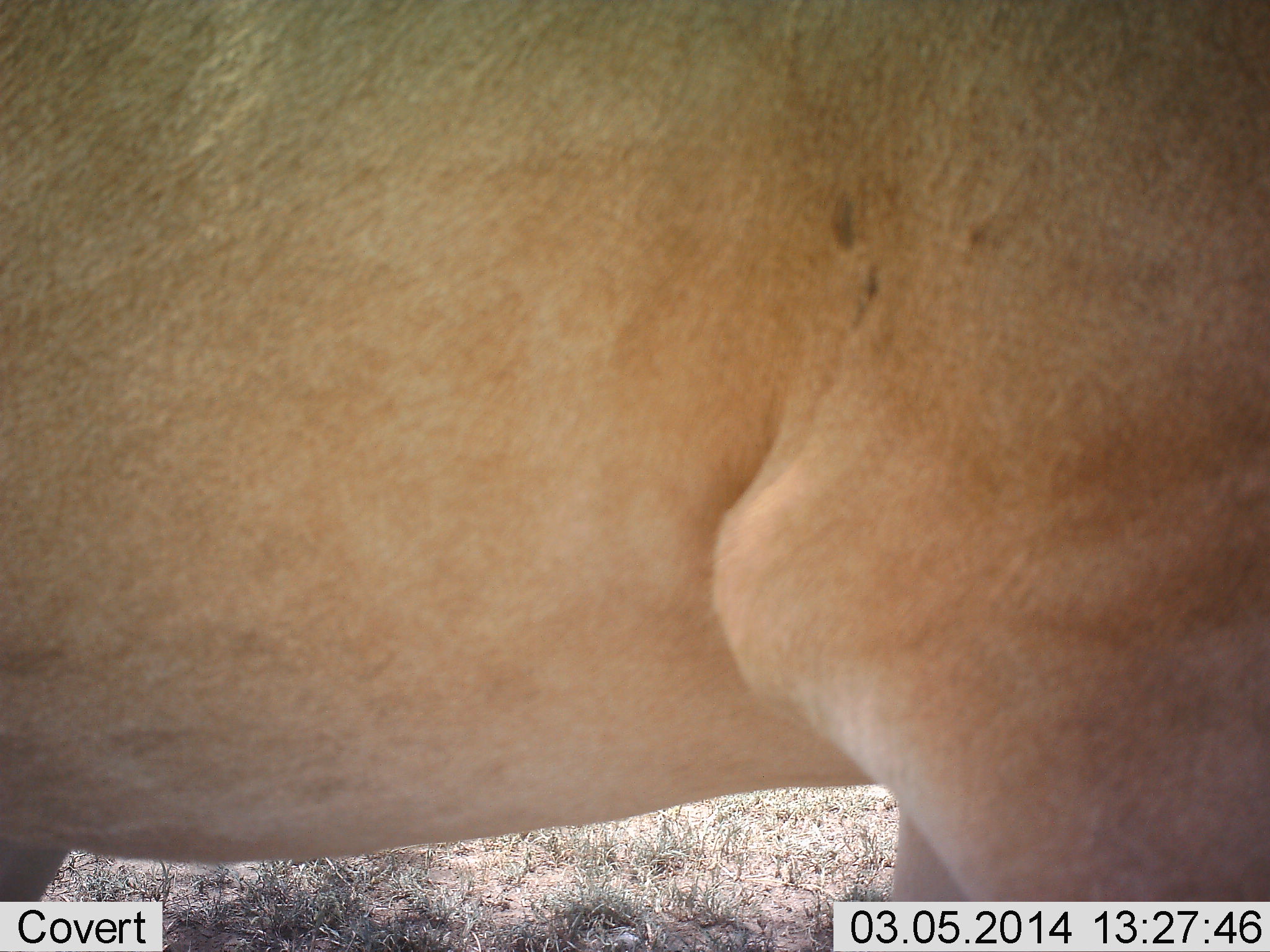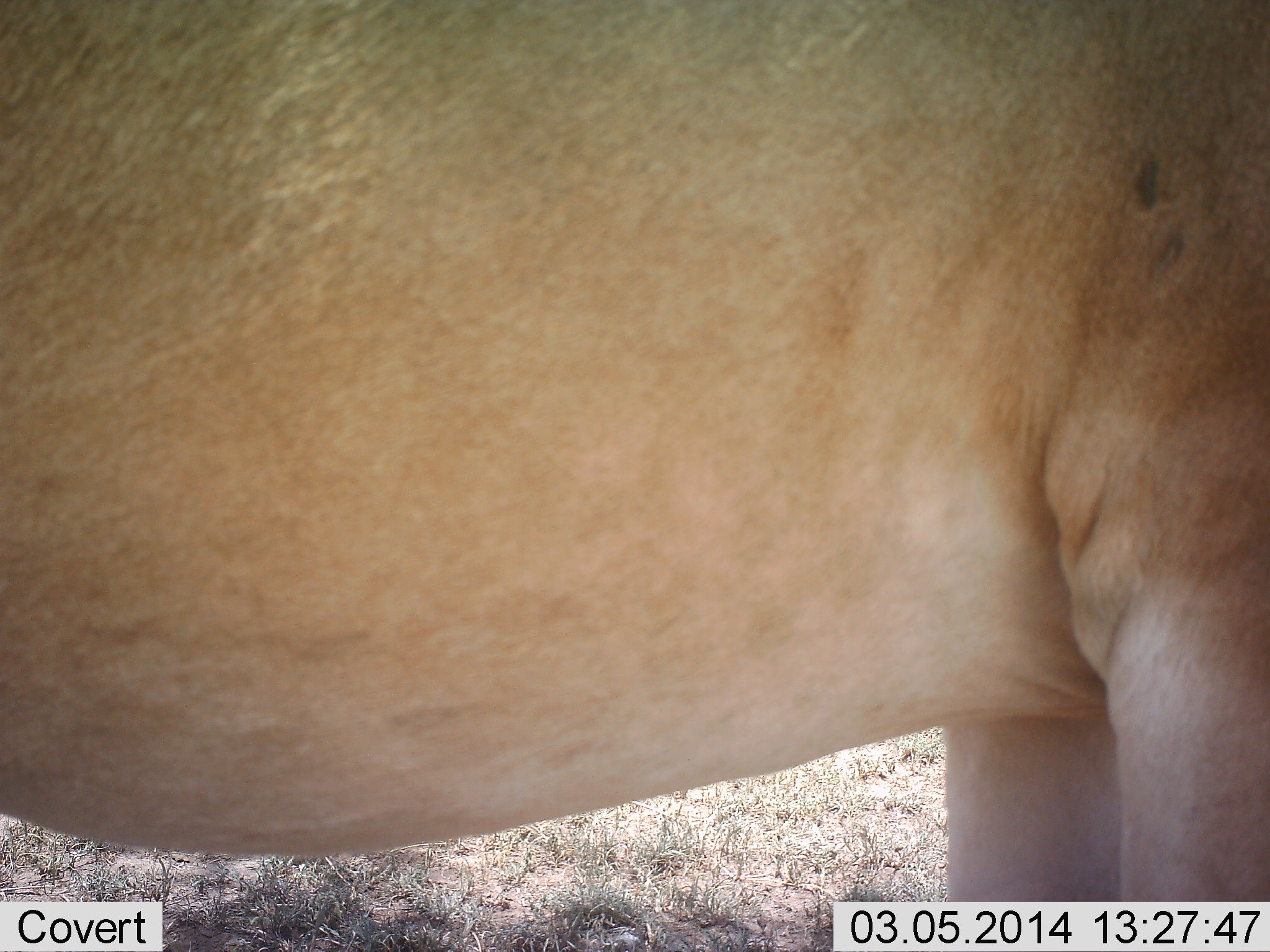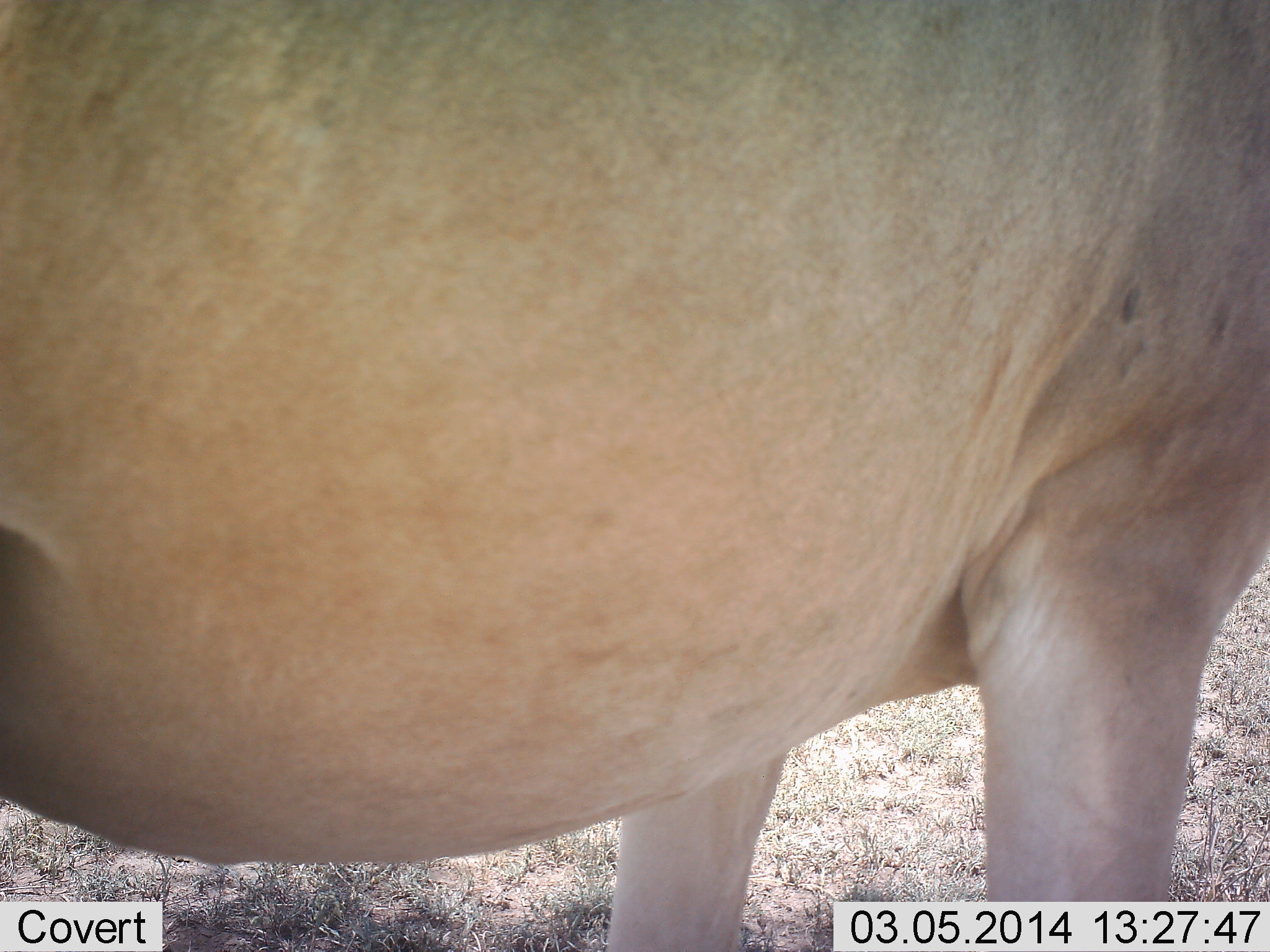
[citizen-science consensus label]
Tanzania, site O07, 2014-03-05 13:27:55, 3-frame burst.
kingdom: Animalia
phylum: Chordata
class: Mammalia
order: Artiodactyla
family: Bovidae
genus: Alcelaphus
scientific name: Alcelaphus buselaphus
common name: hartebeest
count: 1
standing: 88%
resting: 0%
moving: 12%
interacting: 0%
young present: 0%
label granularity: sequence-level